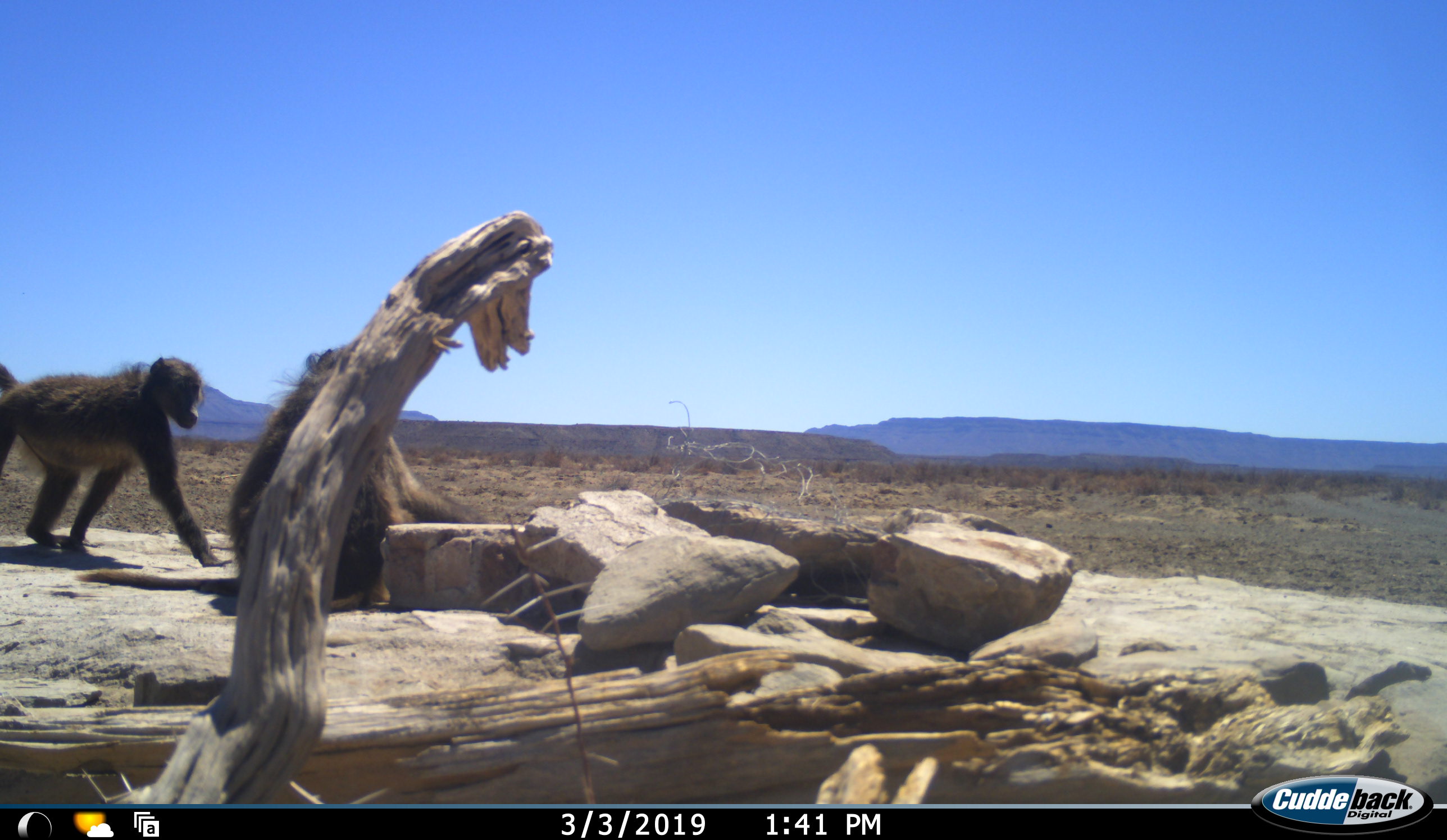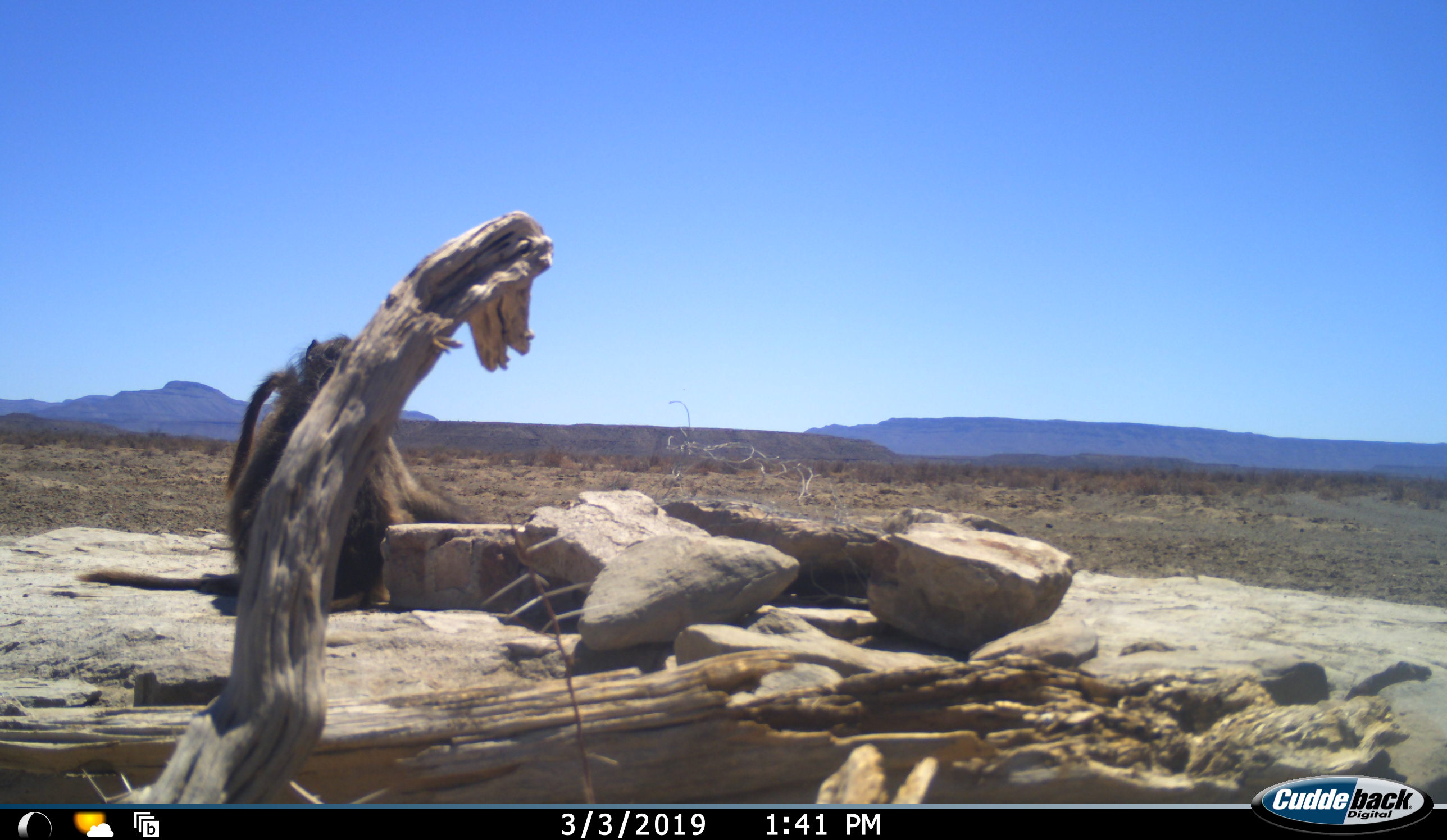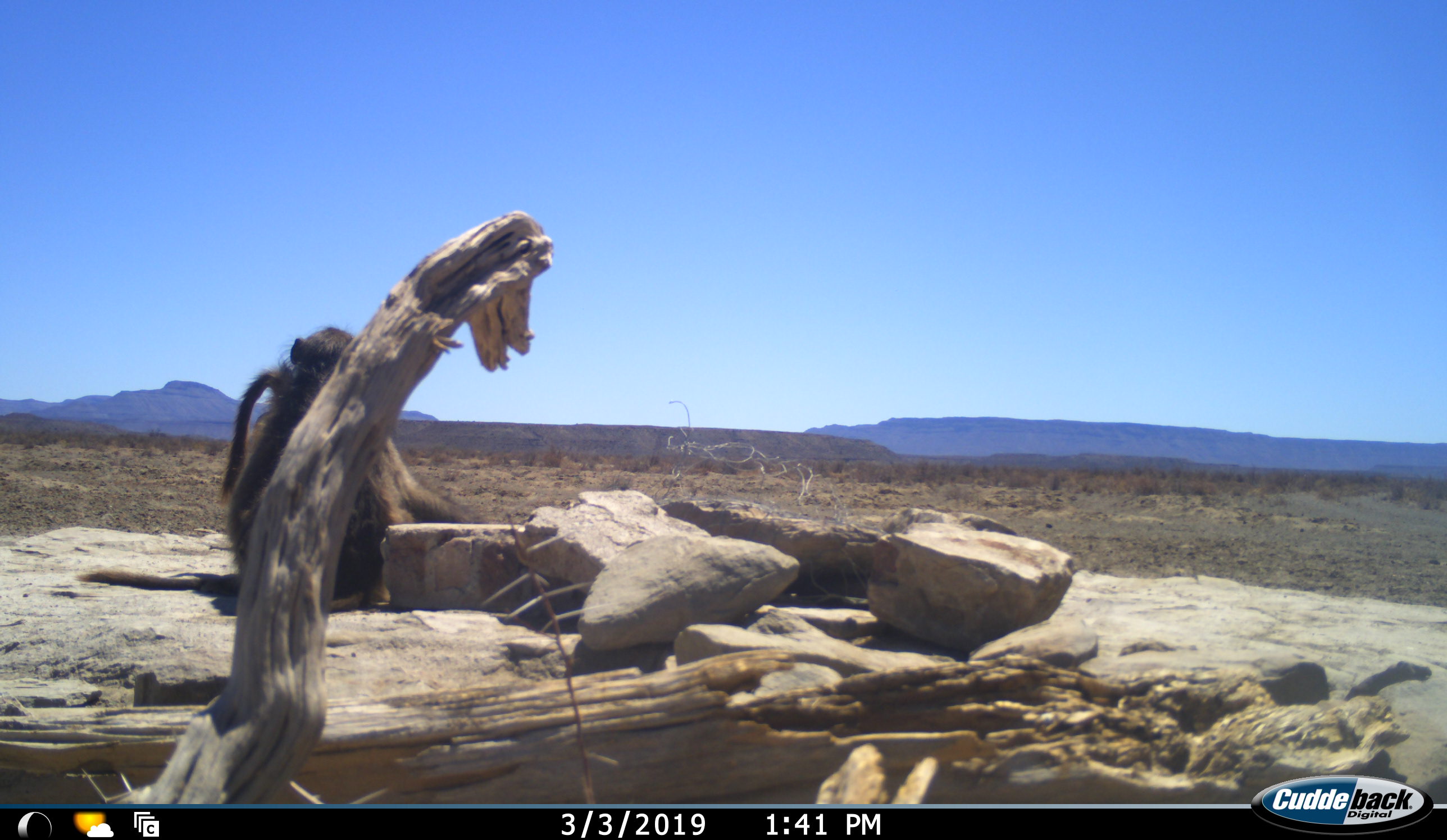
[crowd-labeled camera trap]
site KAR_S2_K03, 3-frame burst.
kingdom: Animalia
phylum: Chordata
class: Mammalia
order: Primates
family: Cercopithecidae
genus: Papio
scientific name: Papio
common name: baboon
Baboon (Papio), count 2. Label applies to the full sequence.